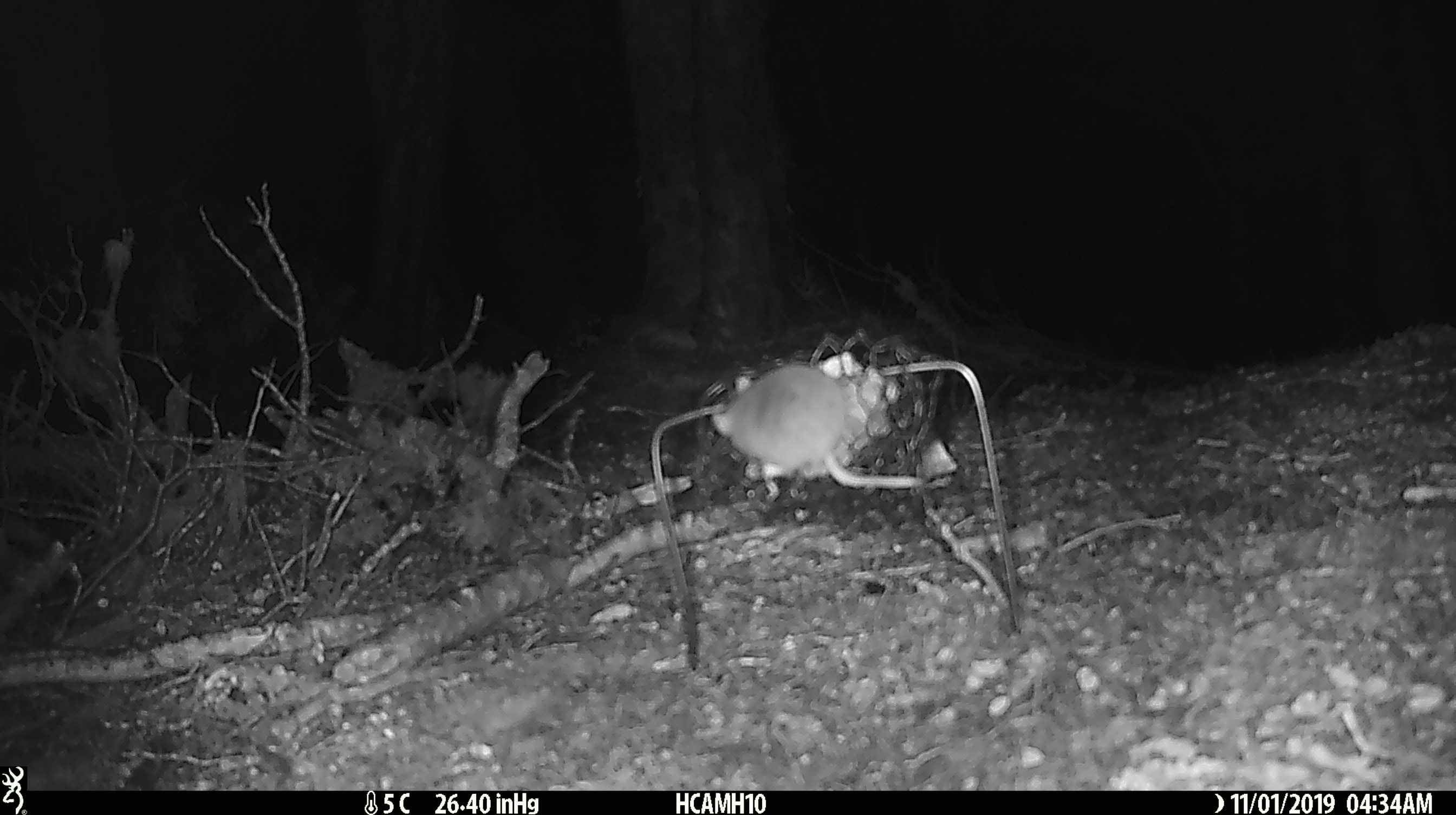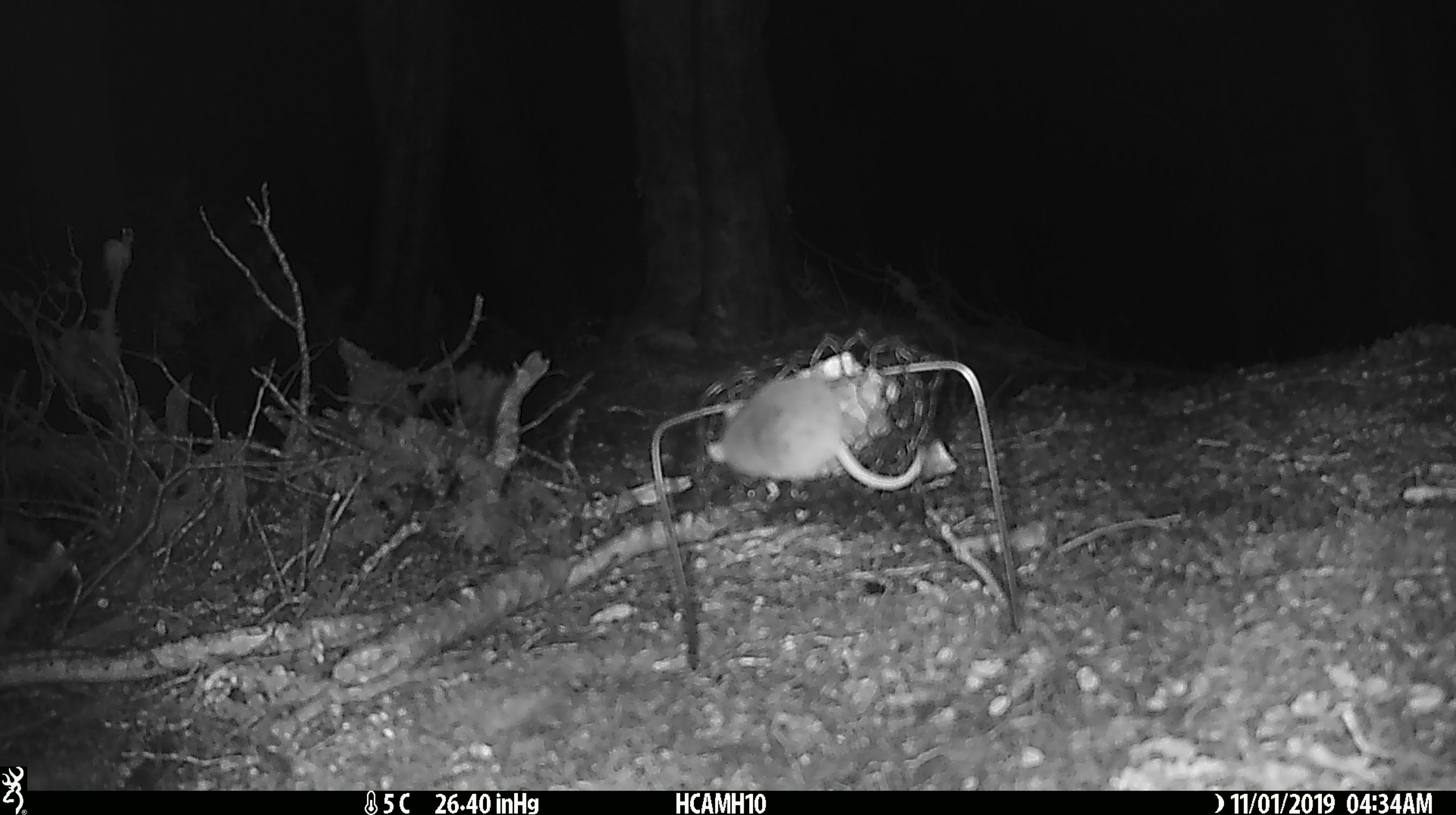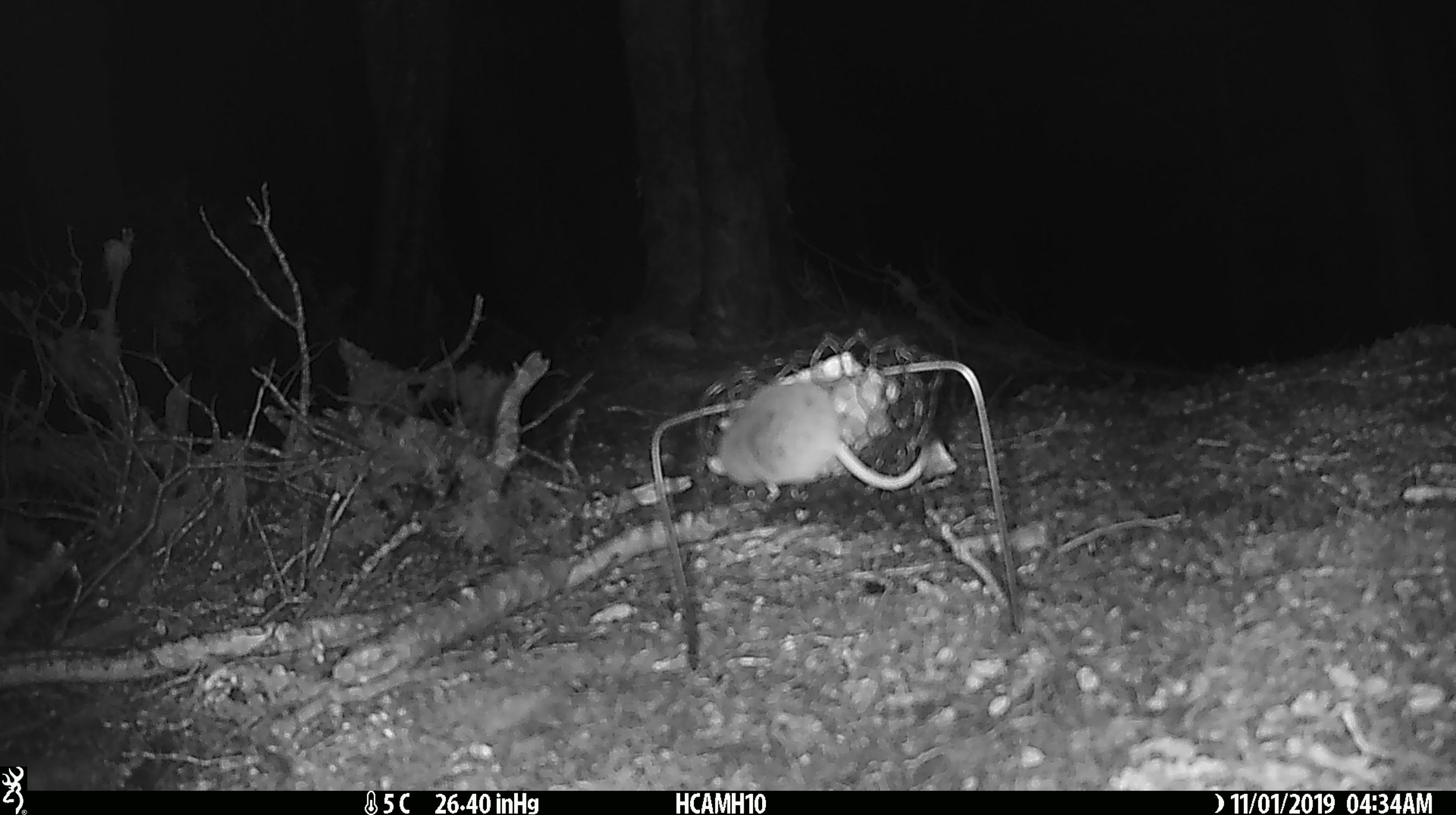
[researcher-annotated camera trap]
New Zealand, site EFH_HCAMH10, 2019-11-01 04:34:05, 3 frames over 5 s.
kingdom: Animalia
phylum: Chordata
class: Mammalia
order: Rodentia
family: Muridae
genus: Mus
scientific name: Mus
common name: mouse